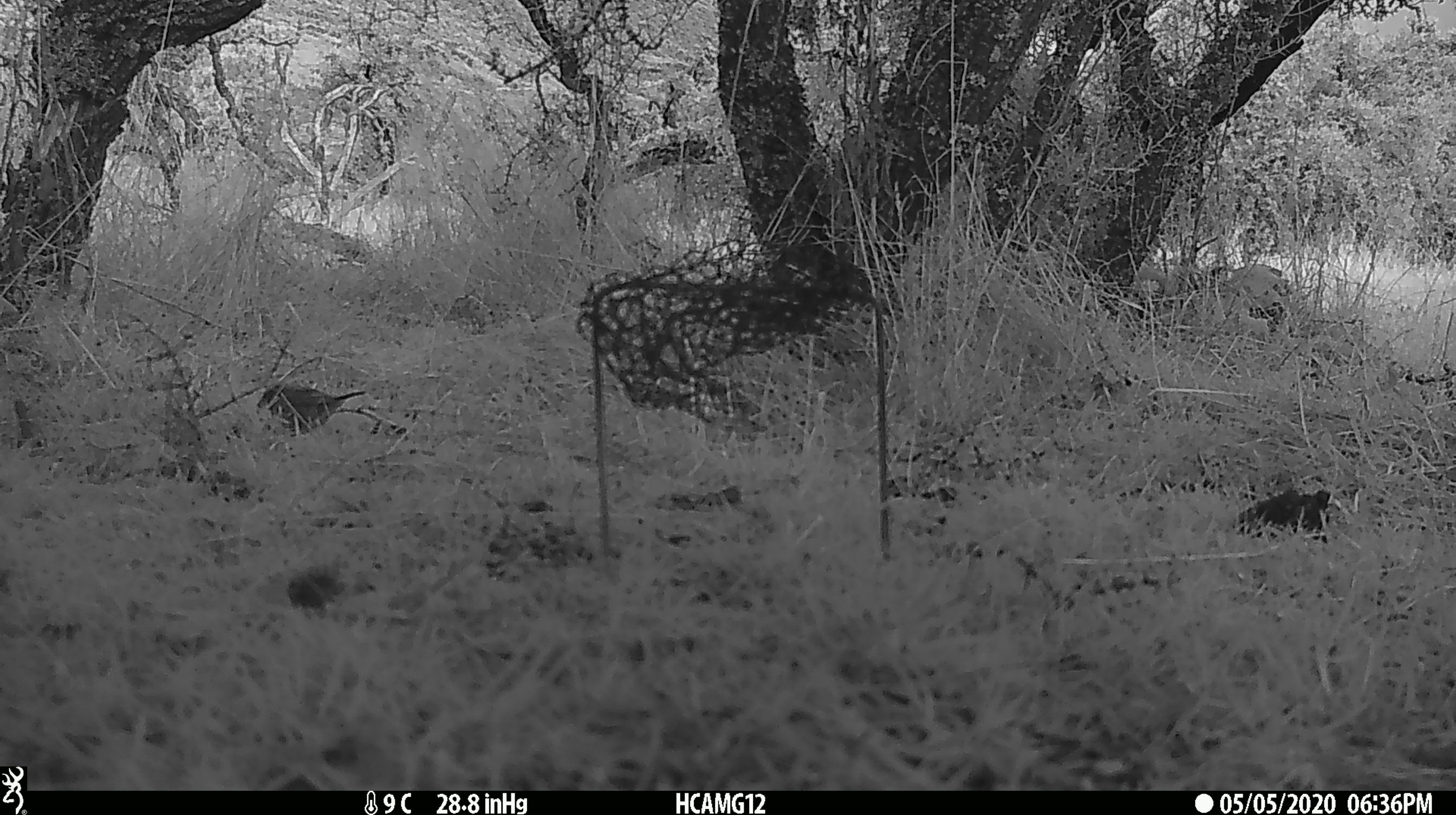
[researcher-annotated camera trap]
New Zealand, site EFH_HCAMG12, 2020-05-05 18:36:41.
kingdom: Animalia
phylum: Chordata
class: Aves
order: Passeriformes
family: Prunellidae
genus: Prunella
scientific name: Prunella modularis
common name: dunnock